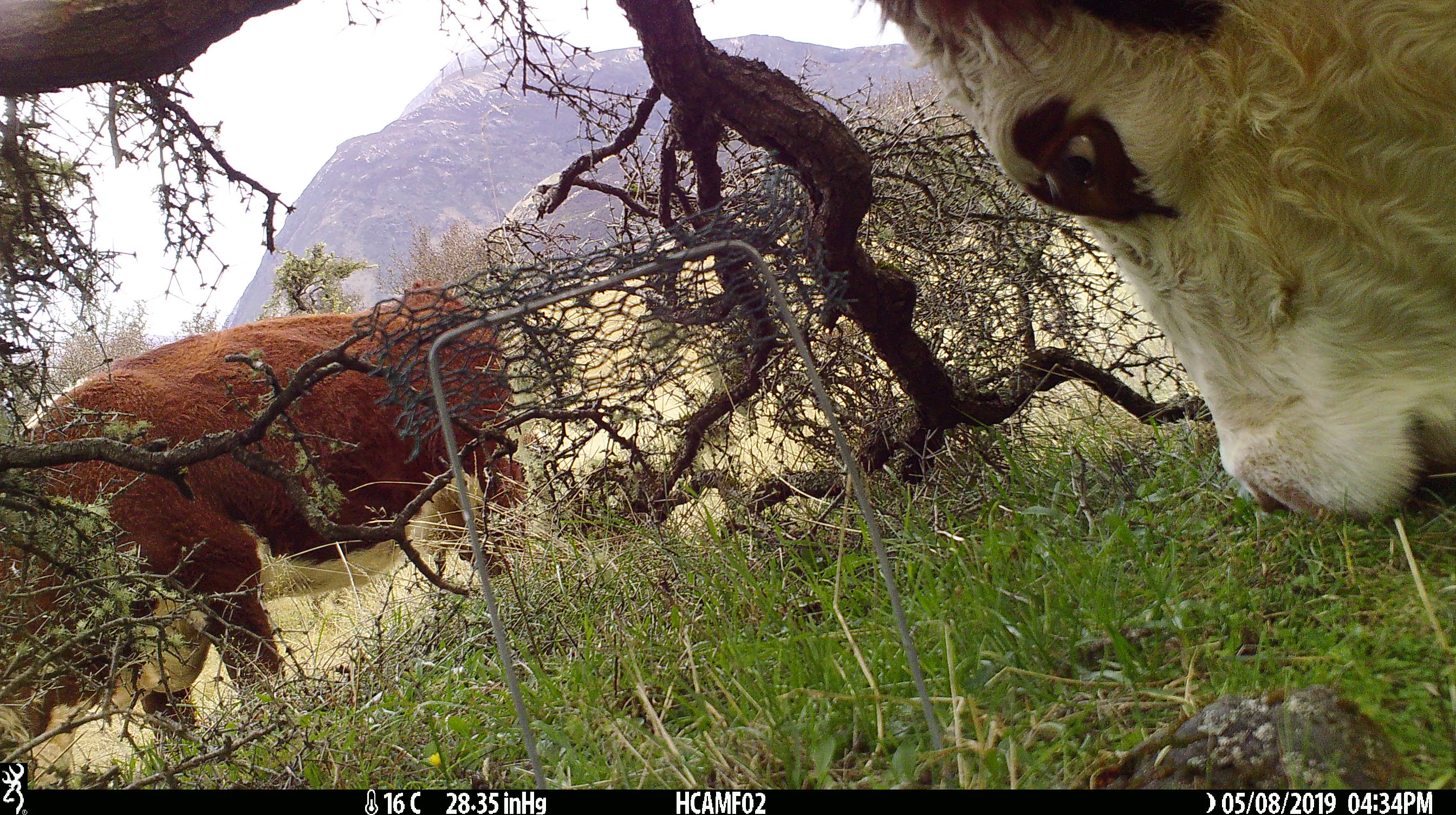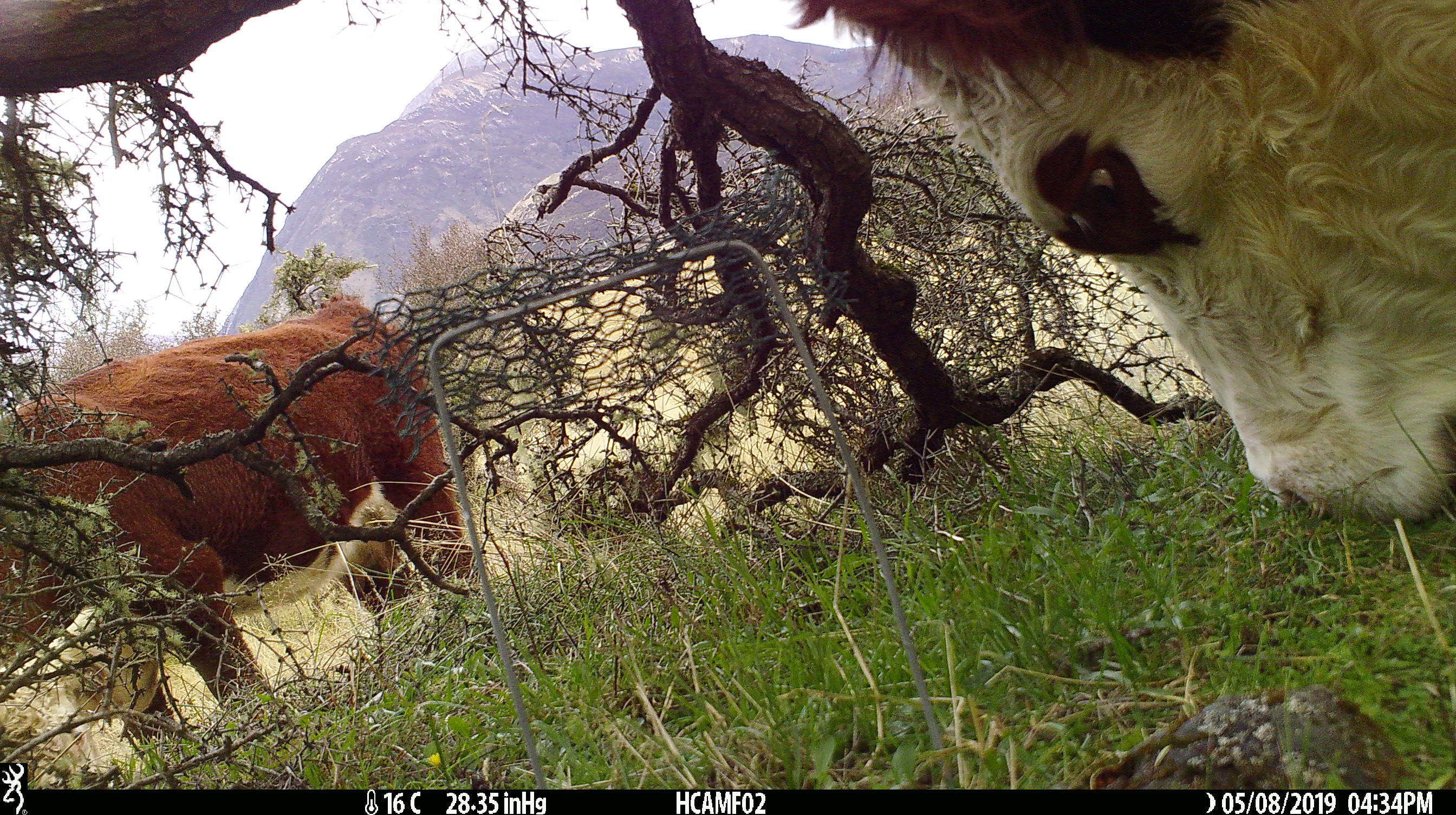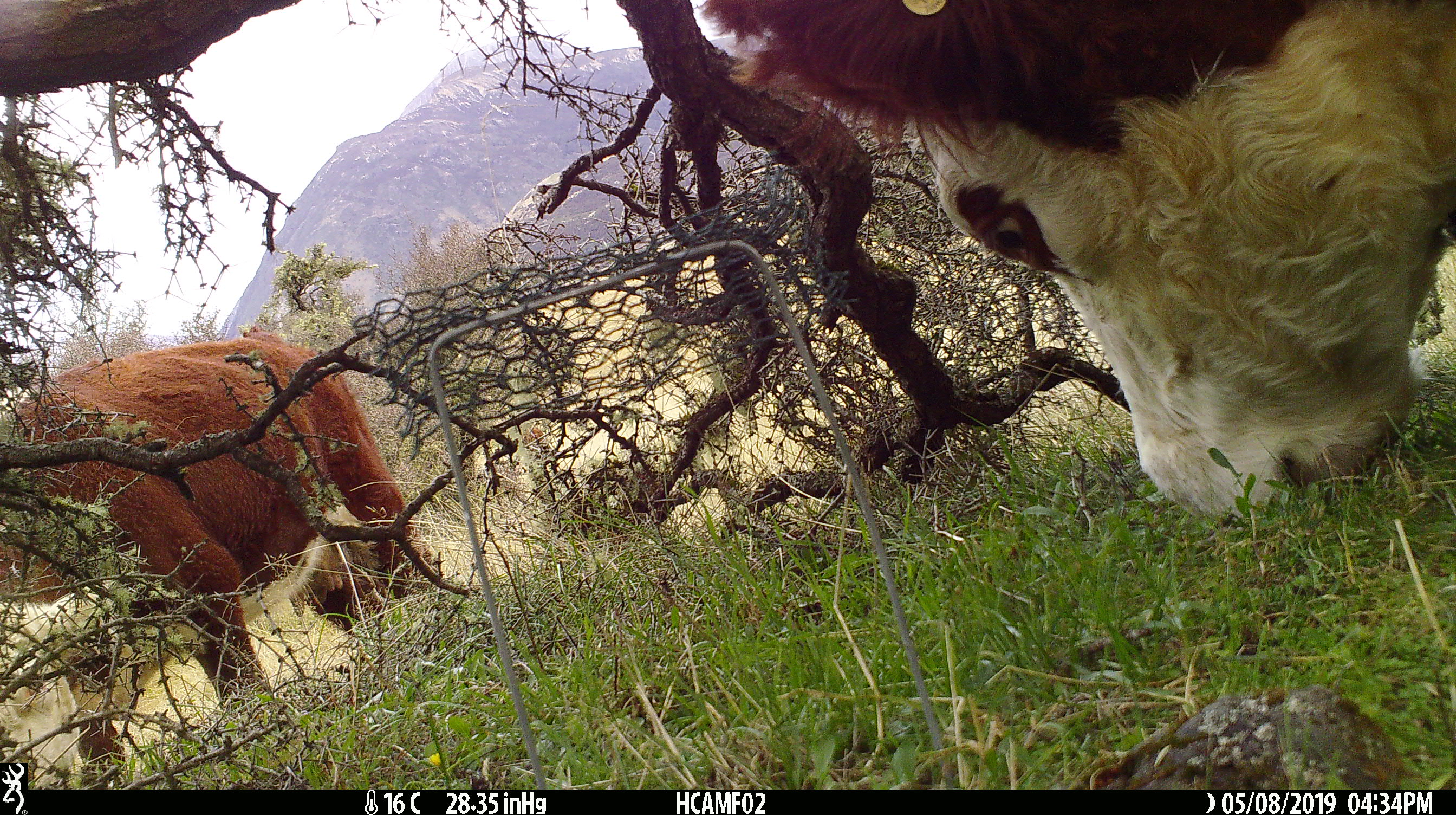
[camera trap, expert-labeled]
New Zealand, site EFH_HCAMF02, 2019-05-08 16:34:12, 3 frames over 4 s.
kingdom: Animalia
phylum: Chordata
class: Mammalia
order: Artiodactyla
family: Bovidae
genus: Bos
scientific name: Bos taurus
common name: domestic cow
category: cow